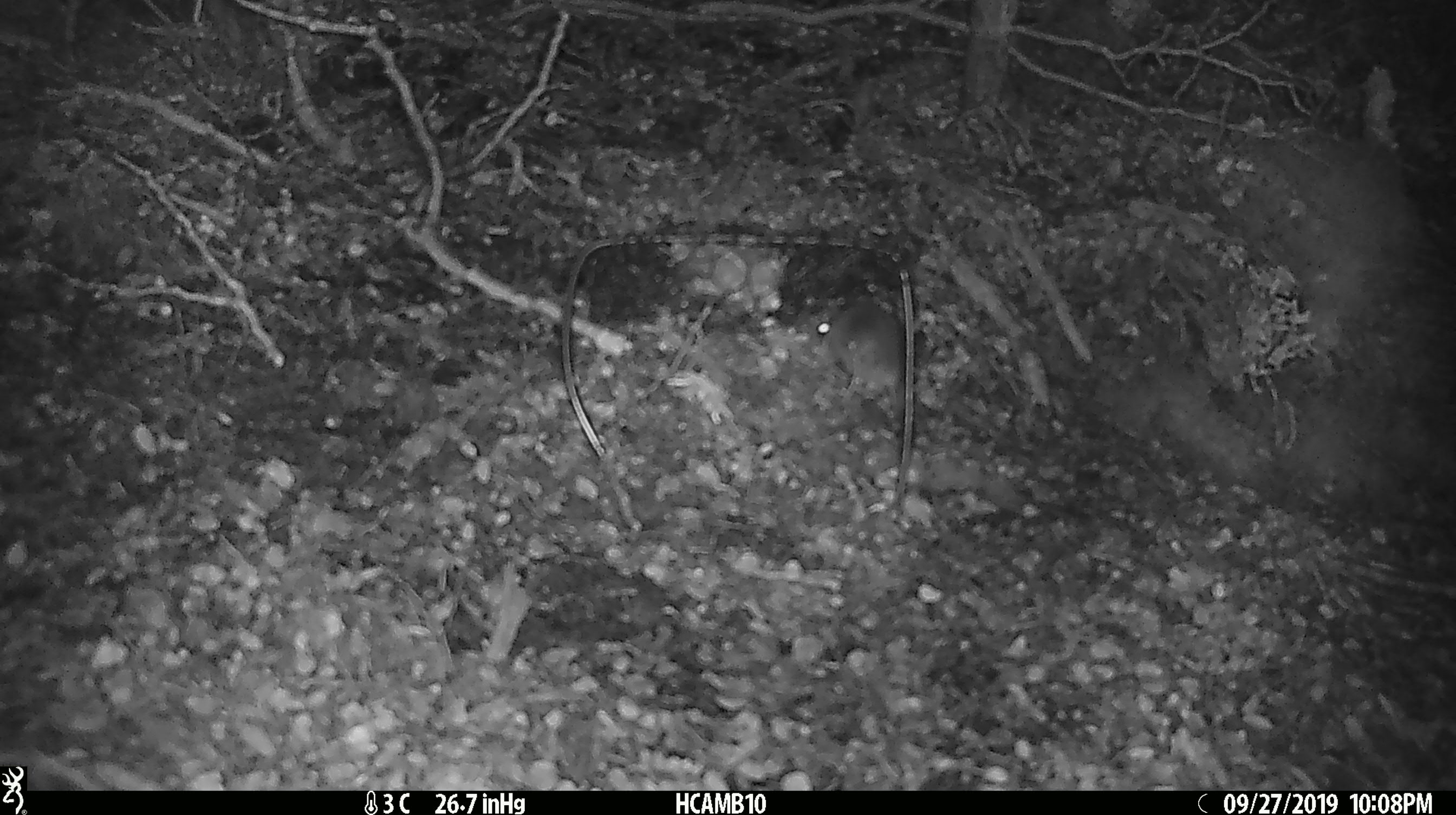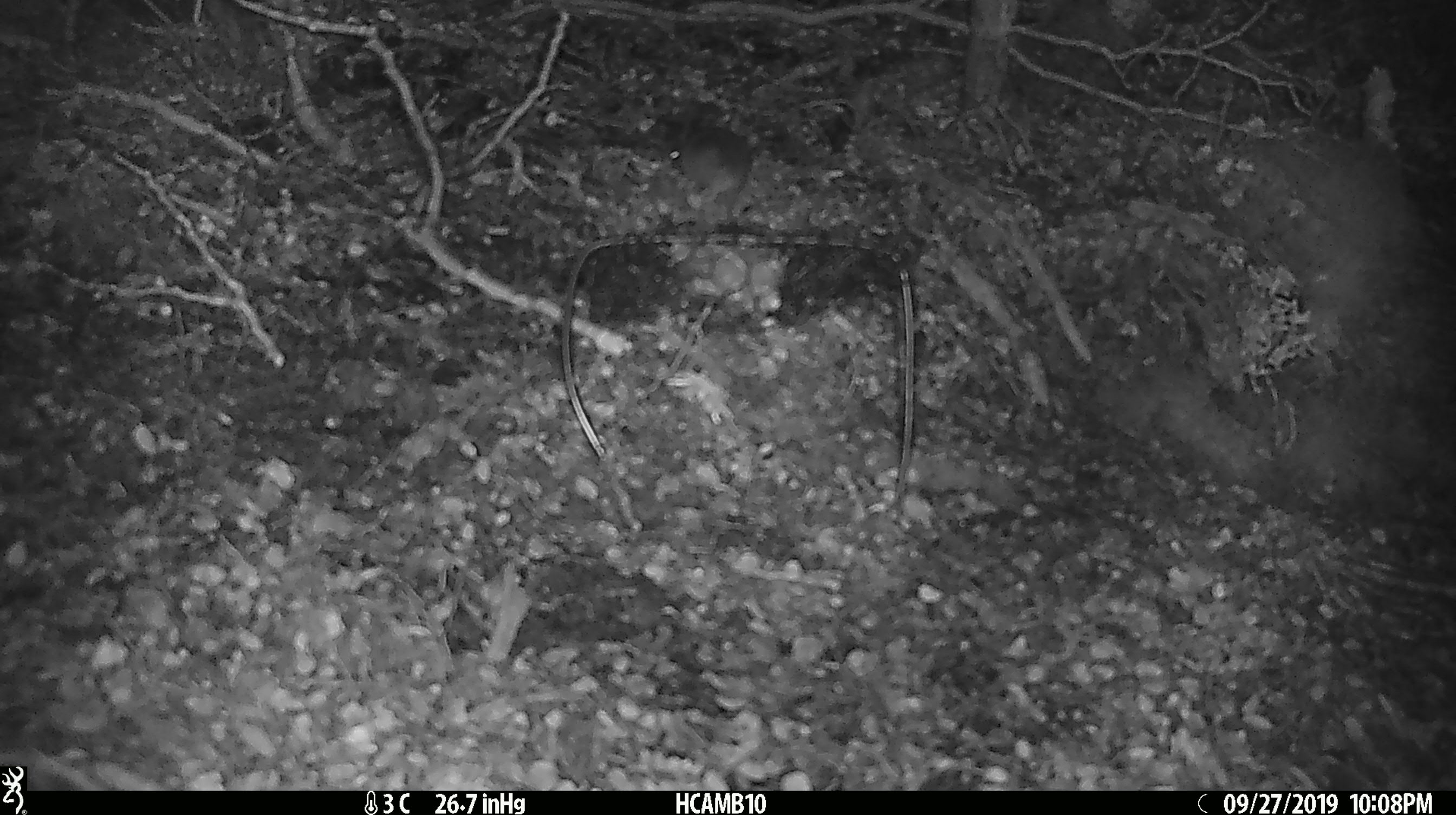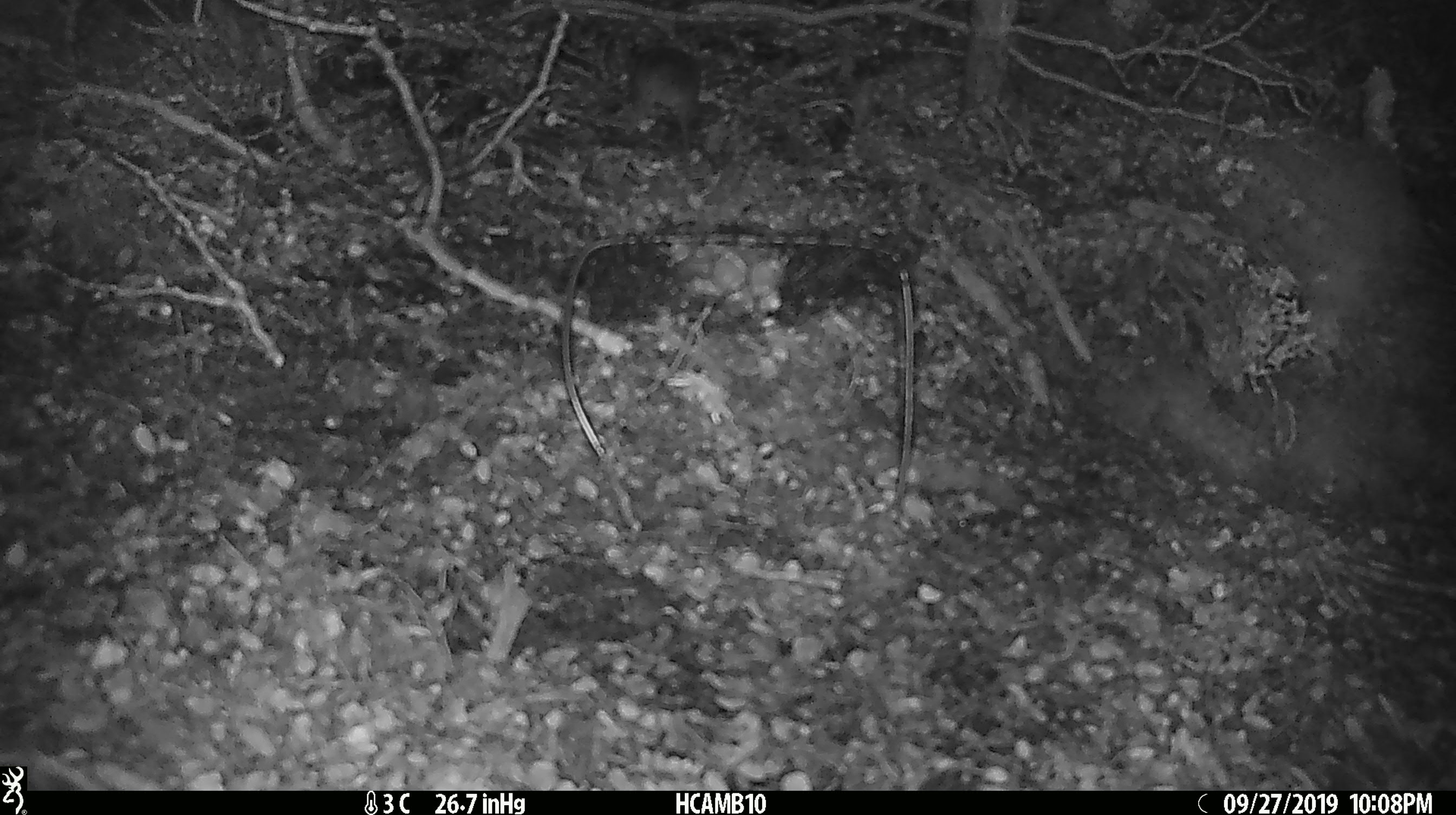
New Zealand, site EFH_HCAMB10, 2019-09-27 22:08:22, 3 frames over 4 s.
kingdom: Animalia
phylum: Chordata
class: Mammalia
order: Rodentia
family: Muridae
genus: Mus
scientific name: Mus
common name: mouse